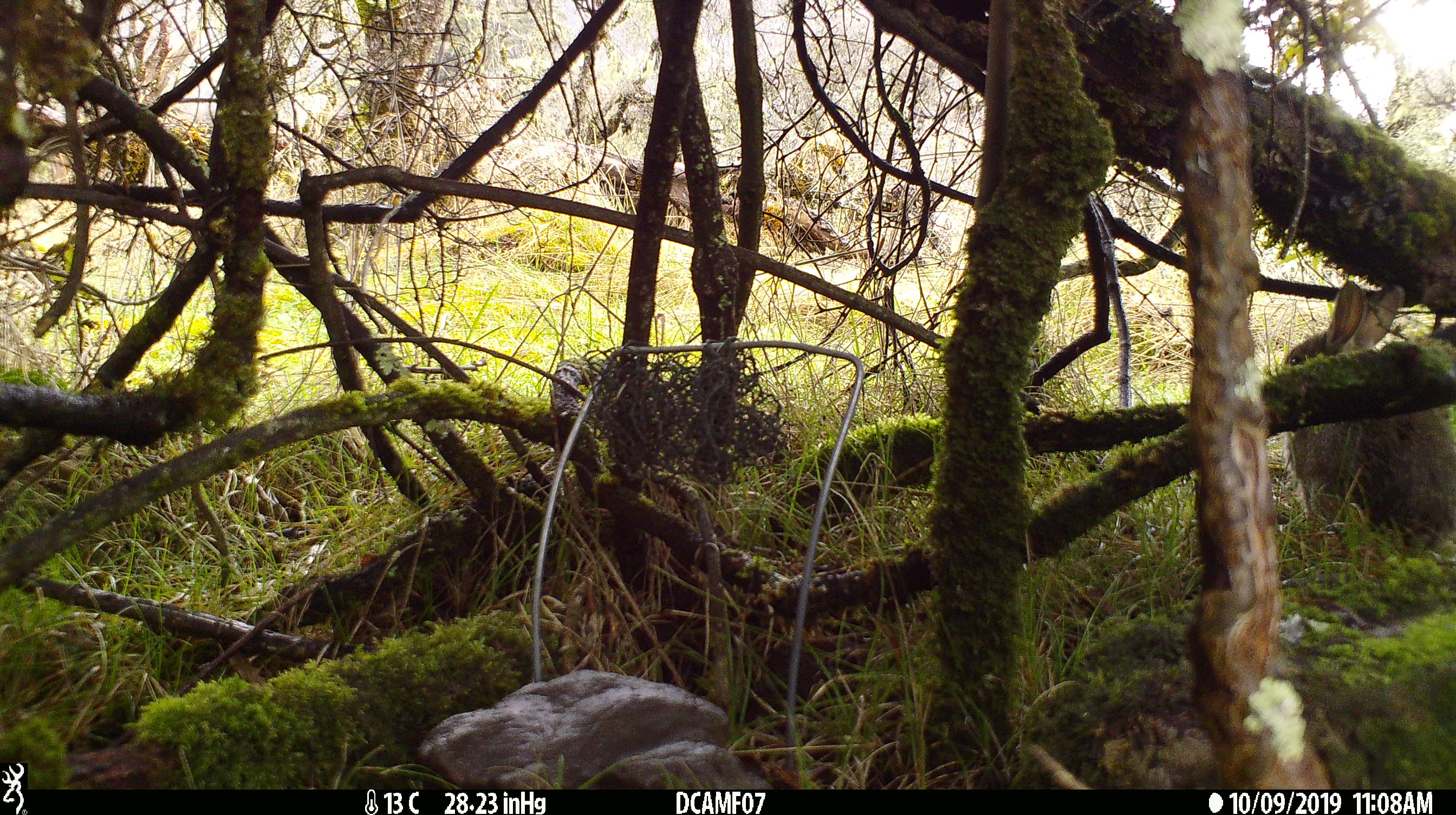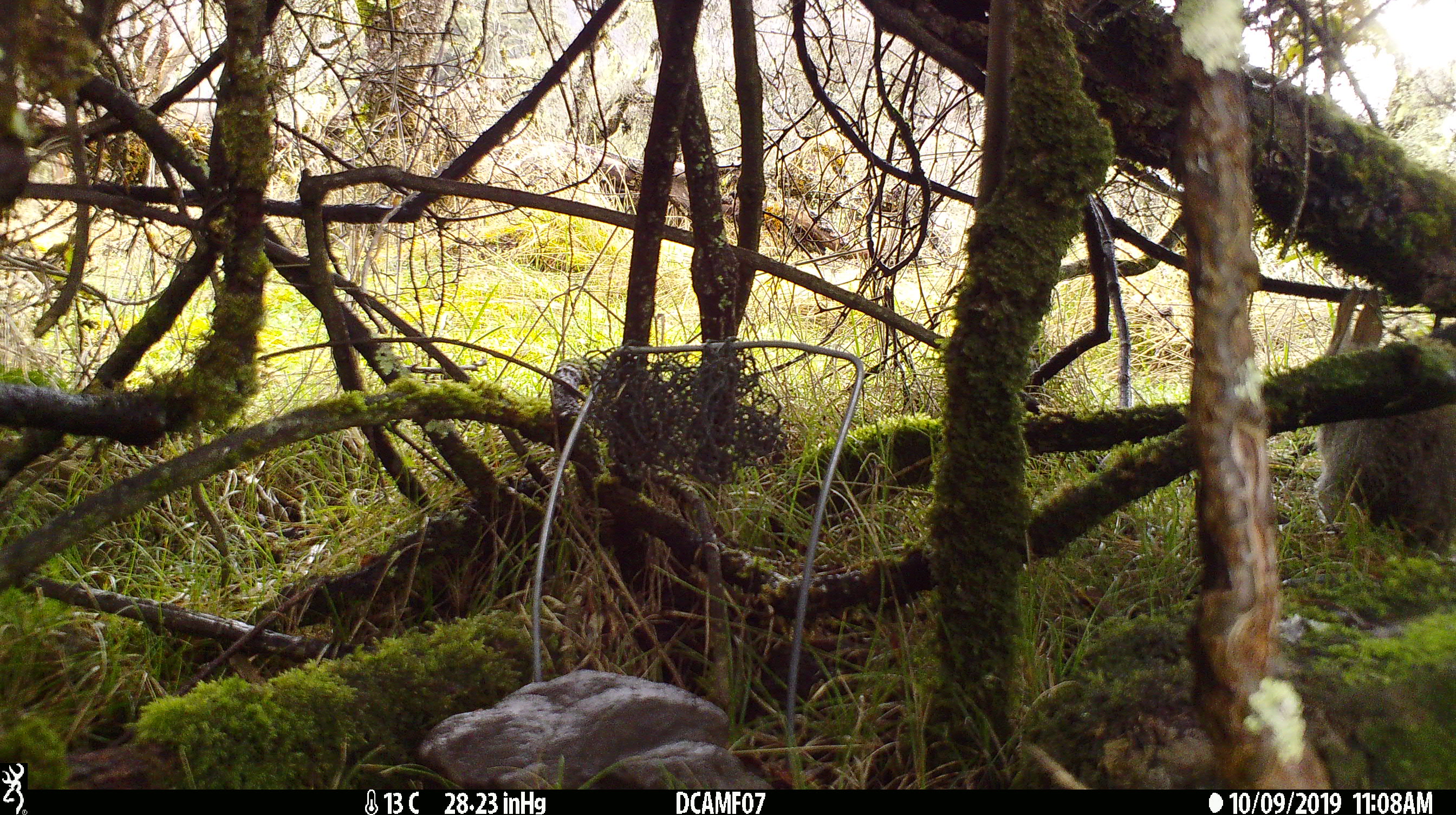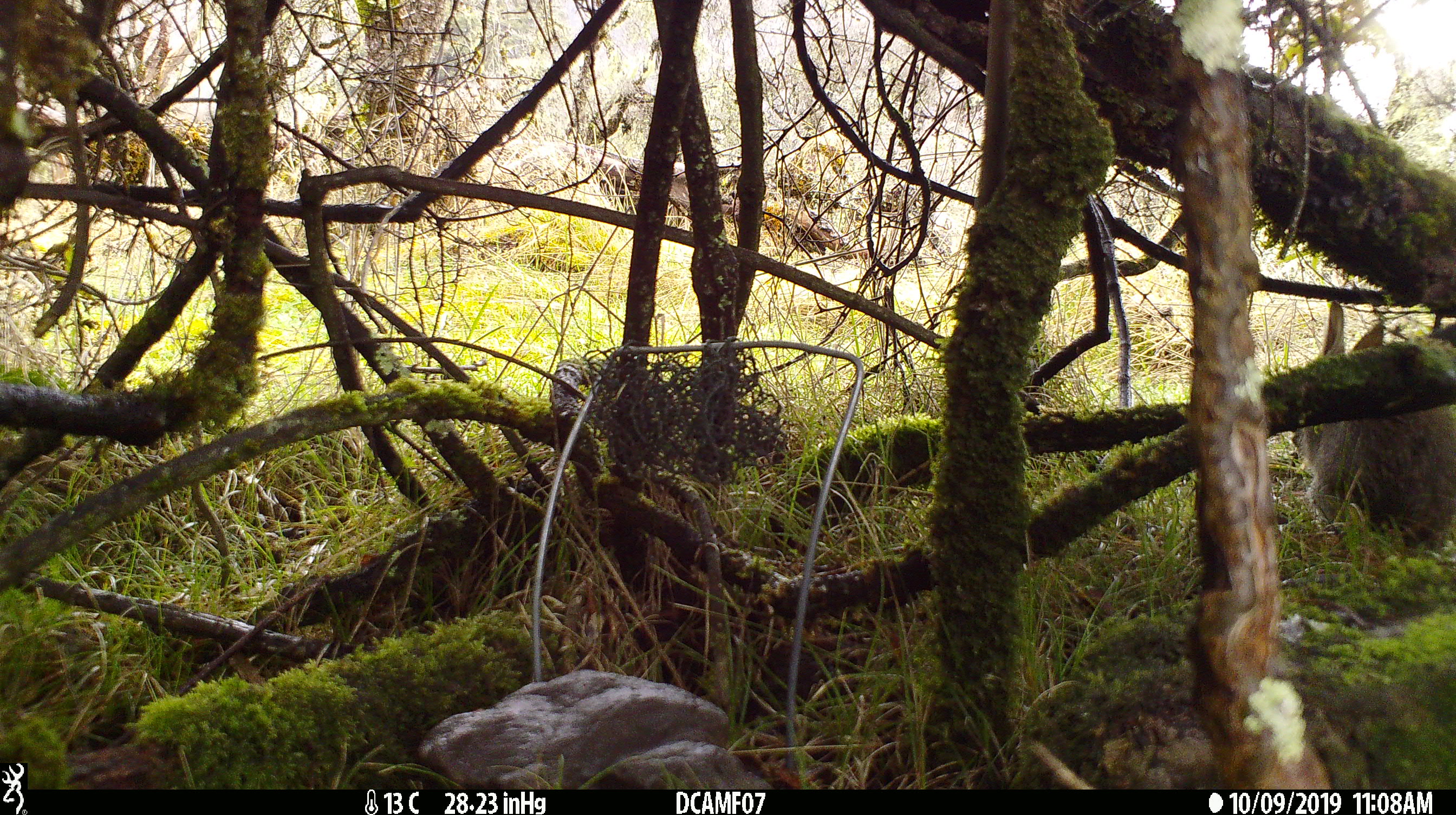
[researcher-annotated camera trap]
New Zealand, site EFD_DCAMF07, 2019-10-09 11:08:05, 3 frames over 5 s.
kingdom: Animalia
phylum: Chordata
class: Mammalia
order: Lagomorpha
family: Leporidae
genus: Oryctolagus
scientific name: Oryctolagus cuniculus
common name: european rabbit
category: rabbit